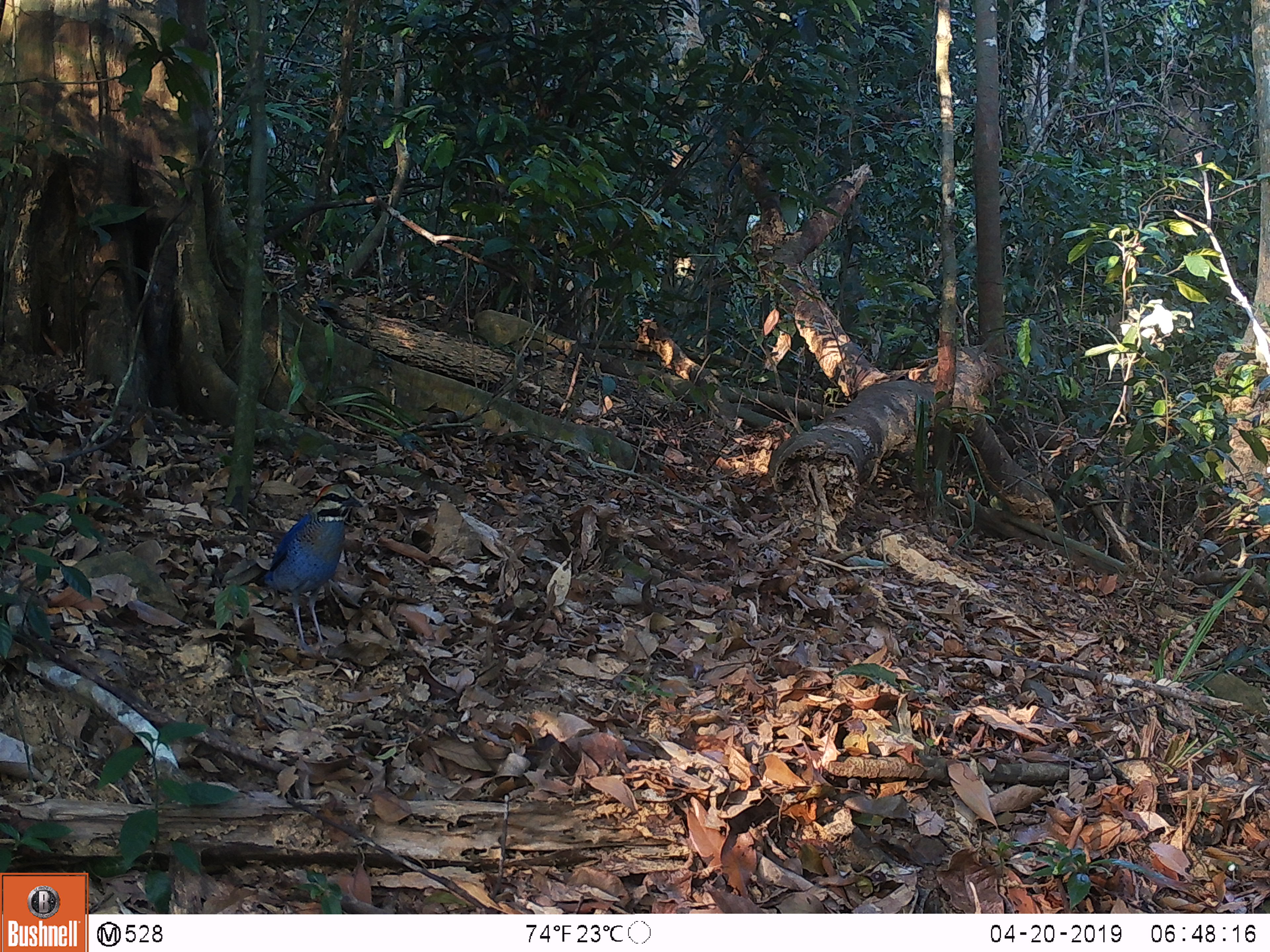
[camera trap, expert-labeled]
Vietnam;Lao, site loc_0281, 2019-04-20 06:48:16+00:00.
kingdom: Animalia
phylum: Chordata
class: Aves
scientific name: Aves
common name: bird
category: unidentified bird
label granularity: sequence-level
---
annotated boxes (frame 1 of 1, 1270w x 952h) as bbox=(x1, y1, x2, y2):
unidentified bird: bbox=(254, 482, 364, 655)